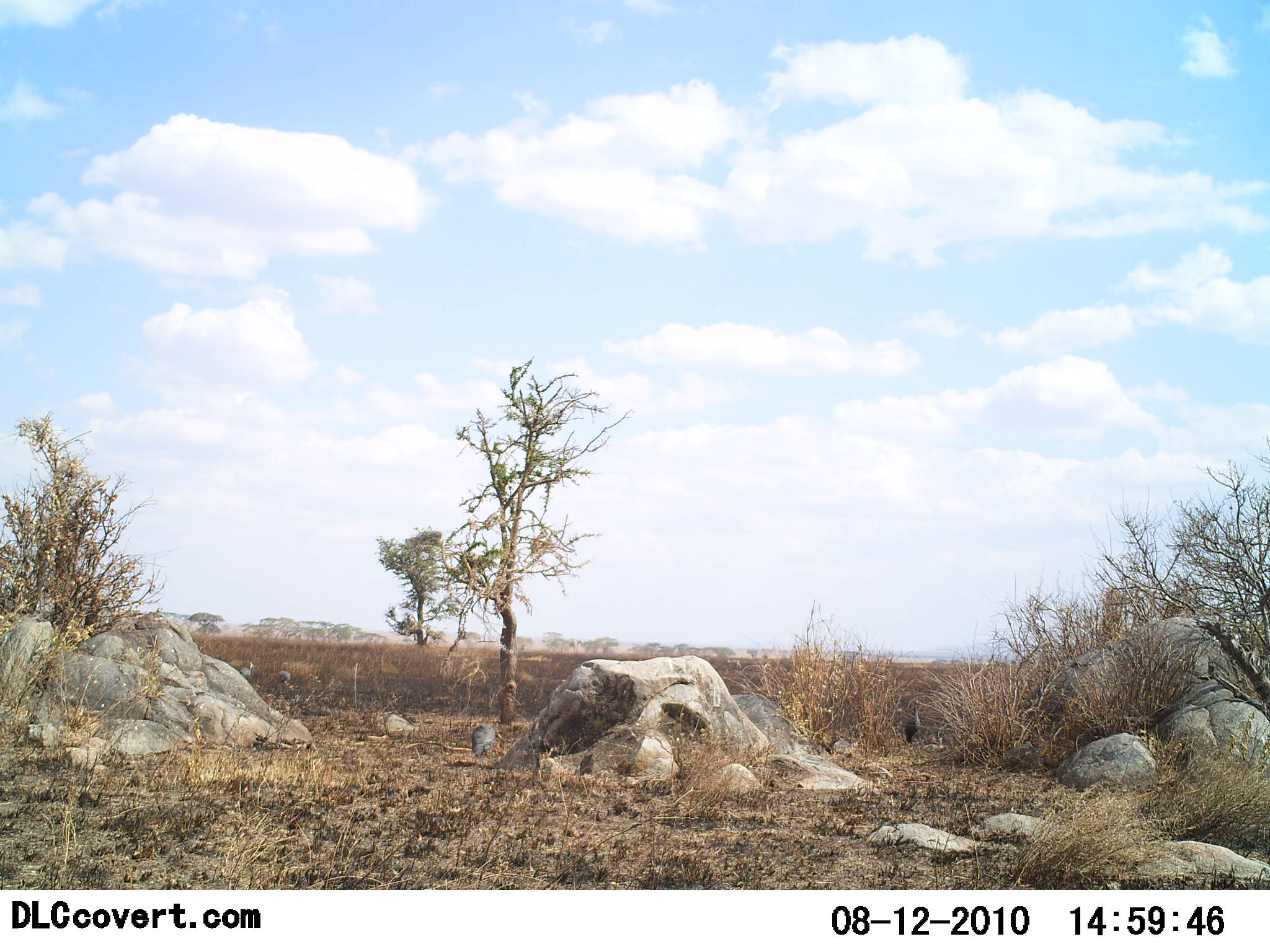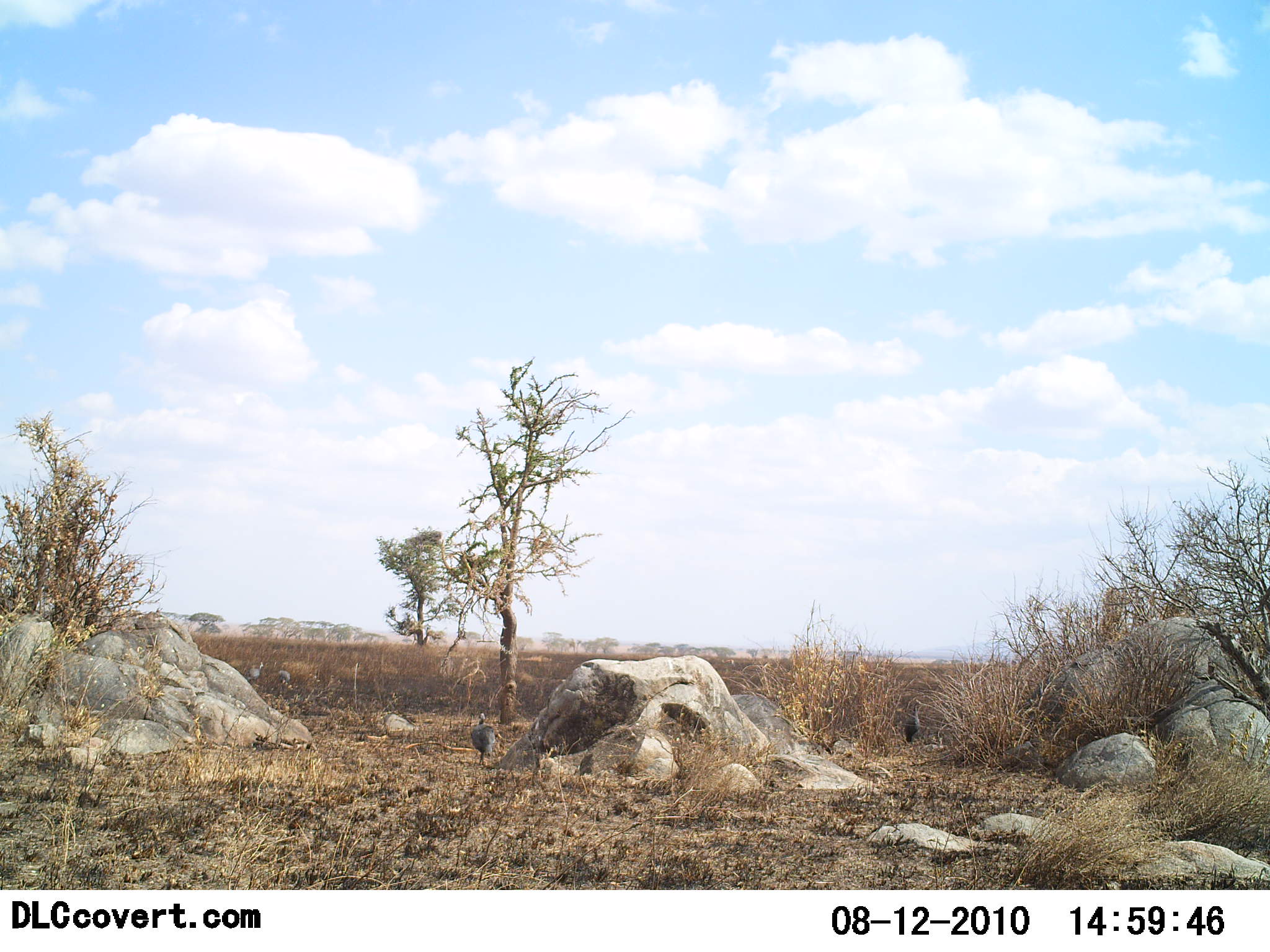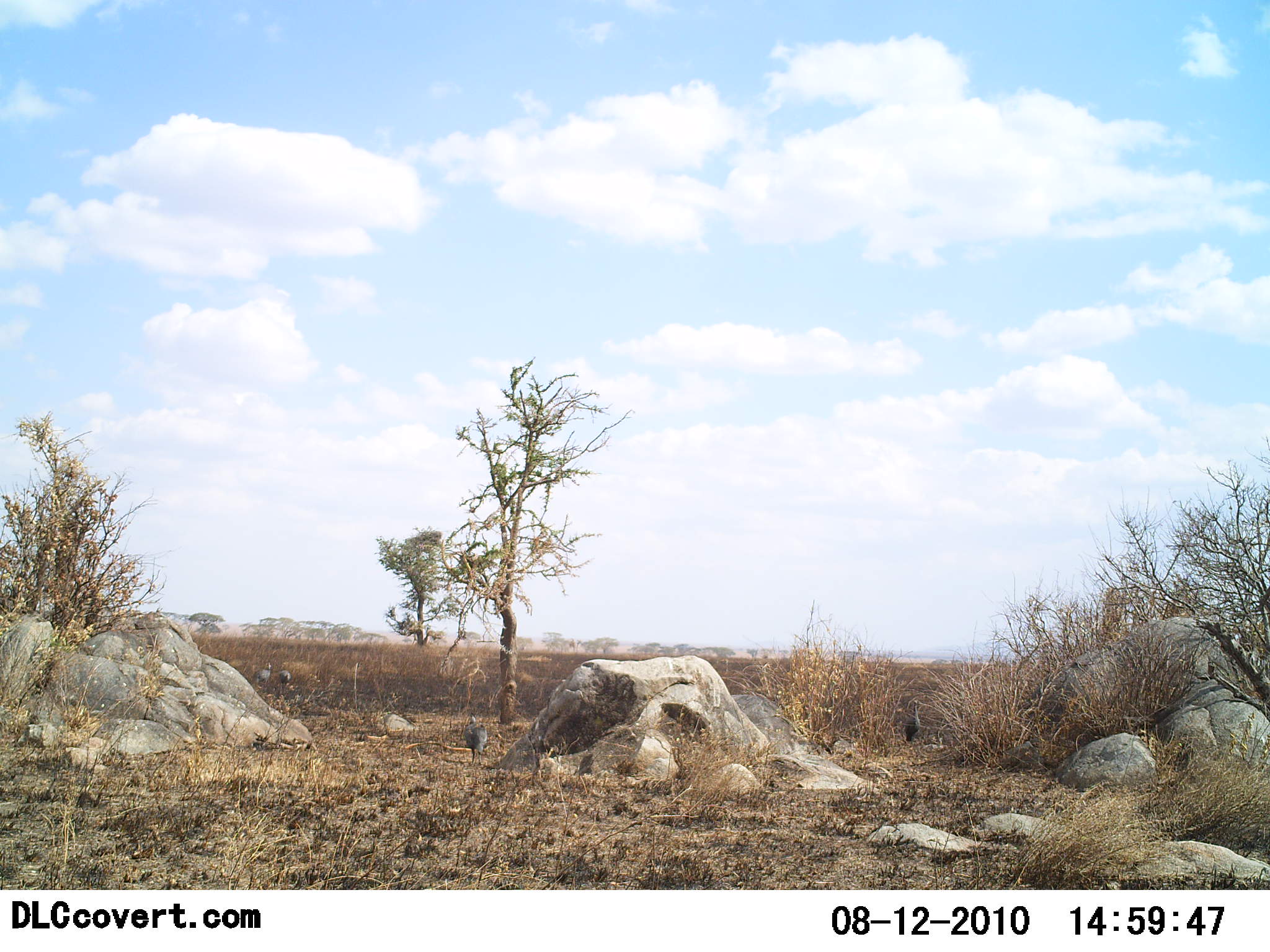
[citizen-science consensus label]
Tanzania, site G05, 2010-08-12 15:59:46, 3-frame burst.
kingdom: Animalia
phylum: Chordata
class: Aves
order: Galliformes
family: Numididae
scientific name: Numididae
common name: guinea fowl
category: guineafowl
Guineafowl (guinea fowl) (Numididae), count 3. Behavior (volunteer vote fractions): standing 33%, resting 7%, moving 67%, interacting 0%. Young present (vote fraction): 0%. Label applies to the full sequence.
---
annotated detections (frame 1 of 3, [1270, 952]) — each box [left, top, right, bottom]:
animal: [903, 699, 926, 743]; [471, 721, 495, 762]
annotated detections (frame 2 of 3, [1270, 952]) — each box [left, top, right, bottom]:
animal: [471, 712, 498, 766]; [902, 701, 926, 742]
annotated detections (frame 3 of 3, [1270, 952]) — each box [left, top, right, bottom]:
animal: [462, 711, 489, 767]; [902, 701, 924, 745]